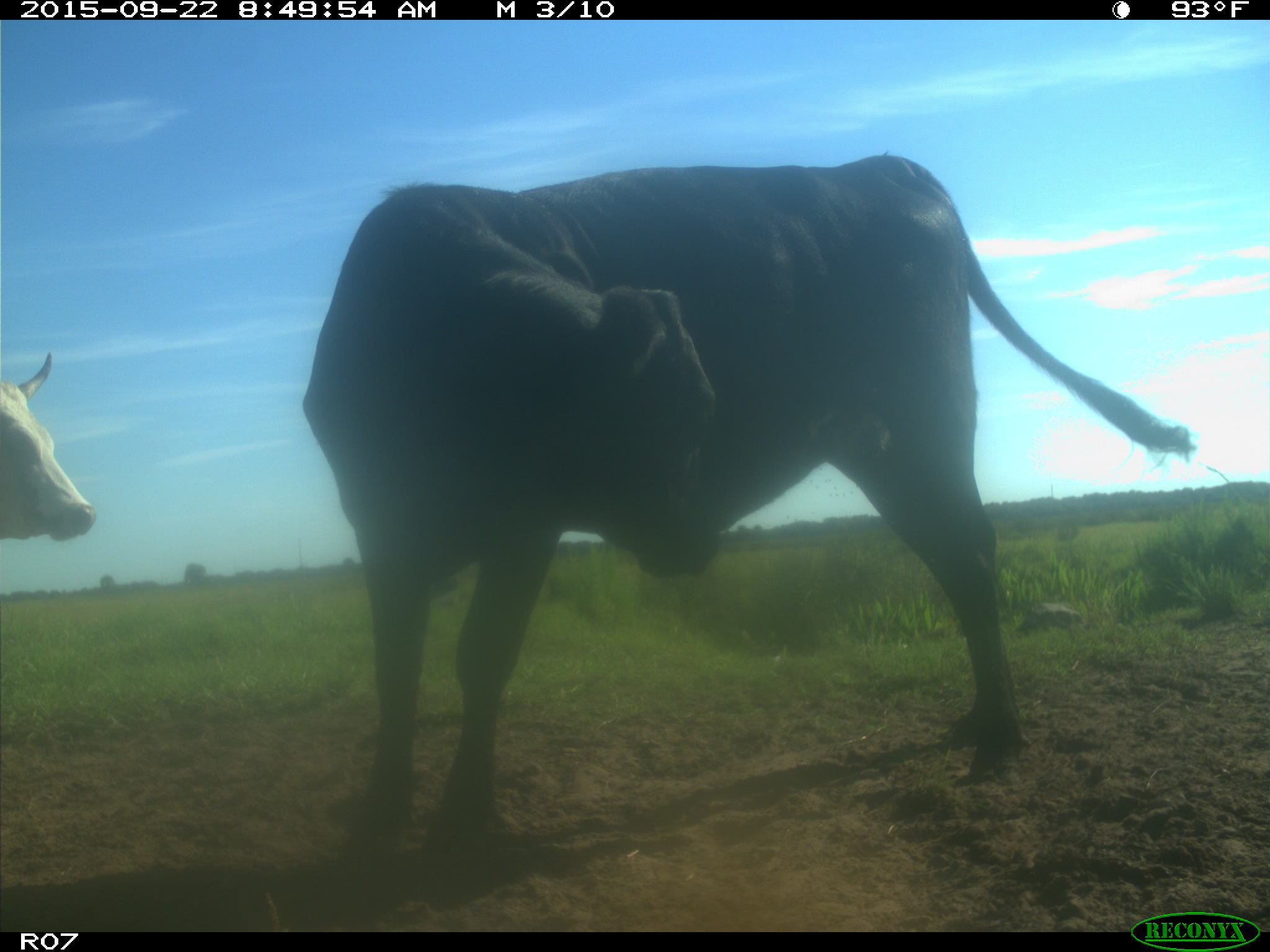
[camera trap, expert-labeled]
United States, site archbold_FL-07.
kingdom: Animalia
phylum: Chordata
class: Mammalia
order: Artiodactyla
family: Bovidae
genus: Bos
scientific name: Bos taurus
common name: domestic cow